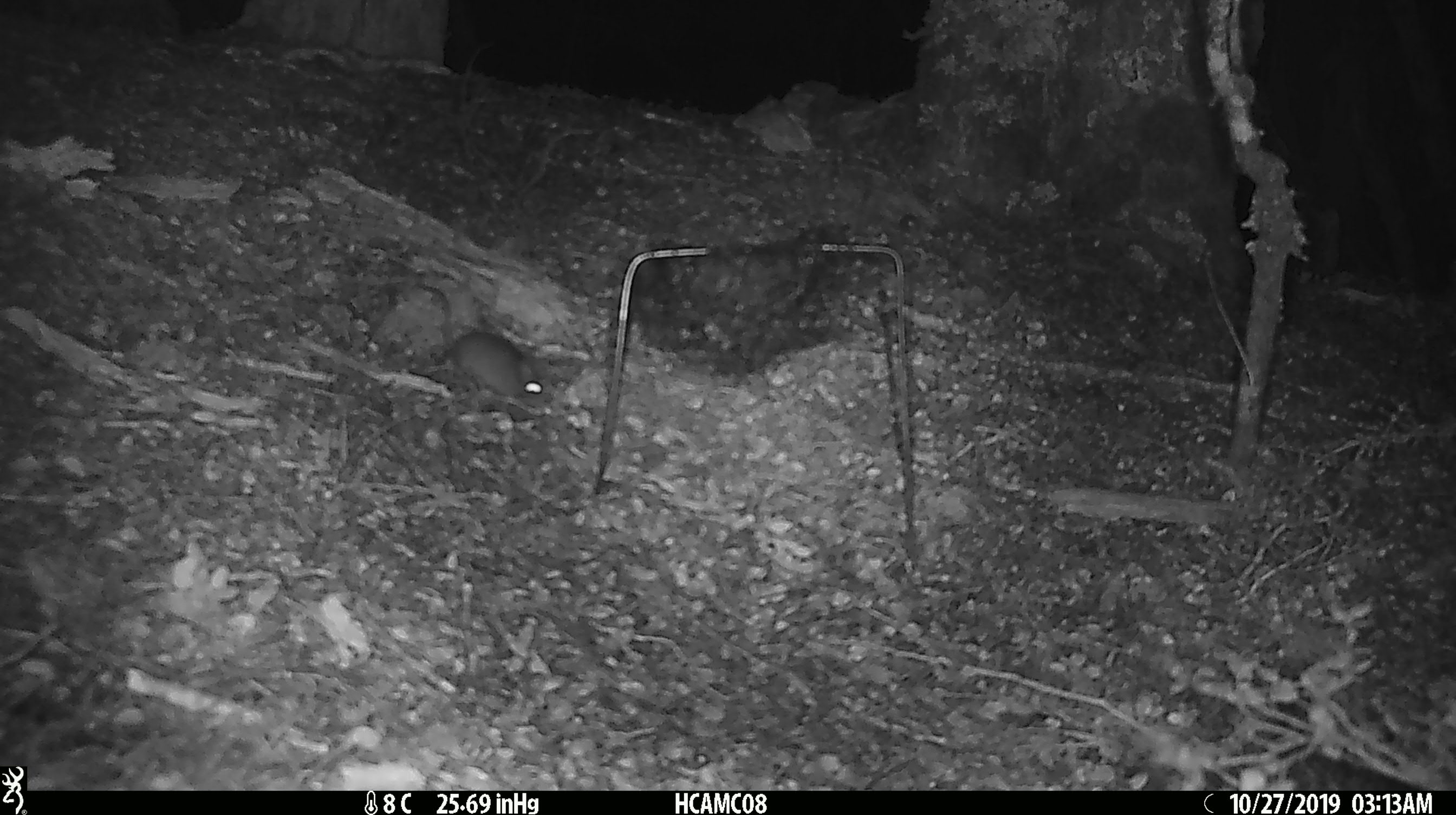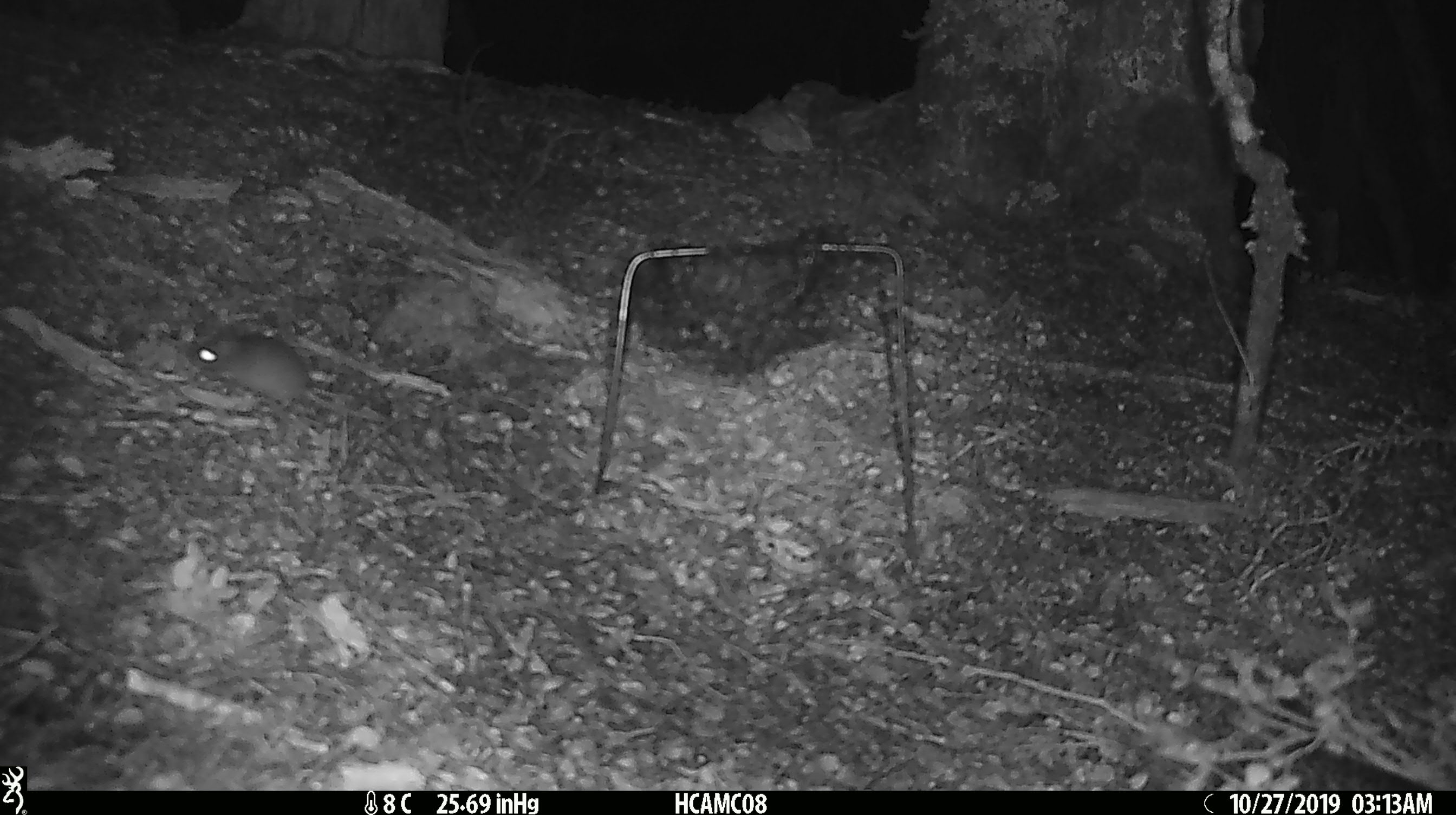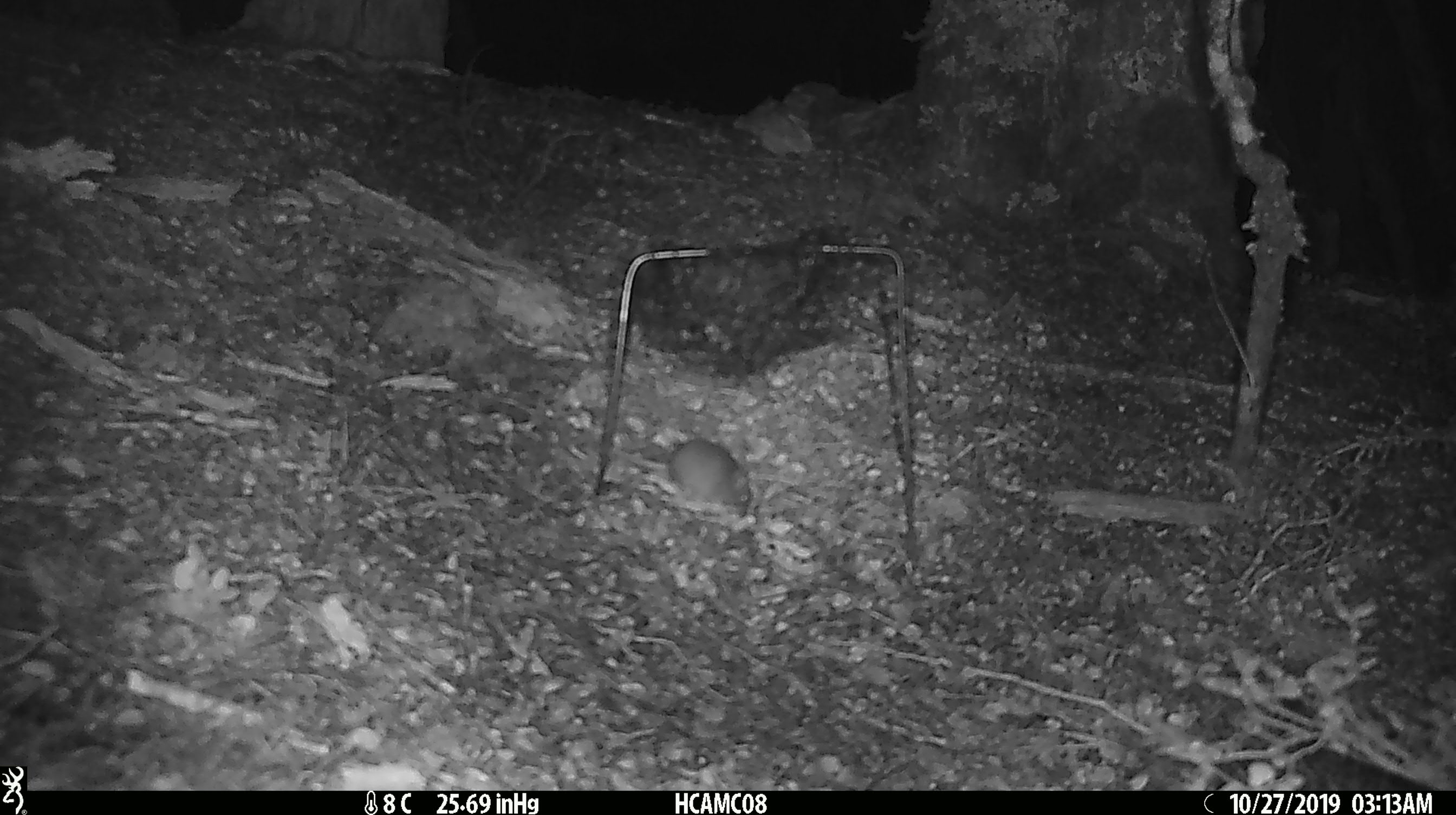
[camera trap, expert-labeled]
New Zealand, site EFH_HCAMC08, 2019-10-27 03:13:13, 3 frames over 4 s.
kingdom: Animalia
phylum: Chordata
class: Mammalia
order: Rodentia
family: Muridae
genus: Mus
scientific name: Mus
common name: mouse